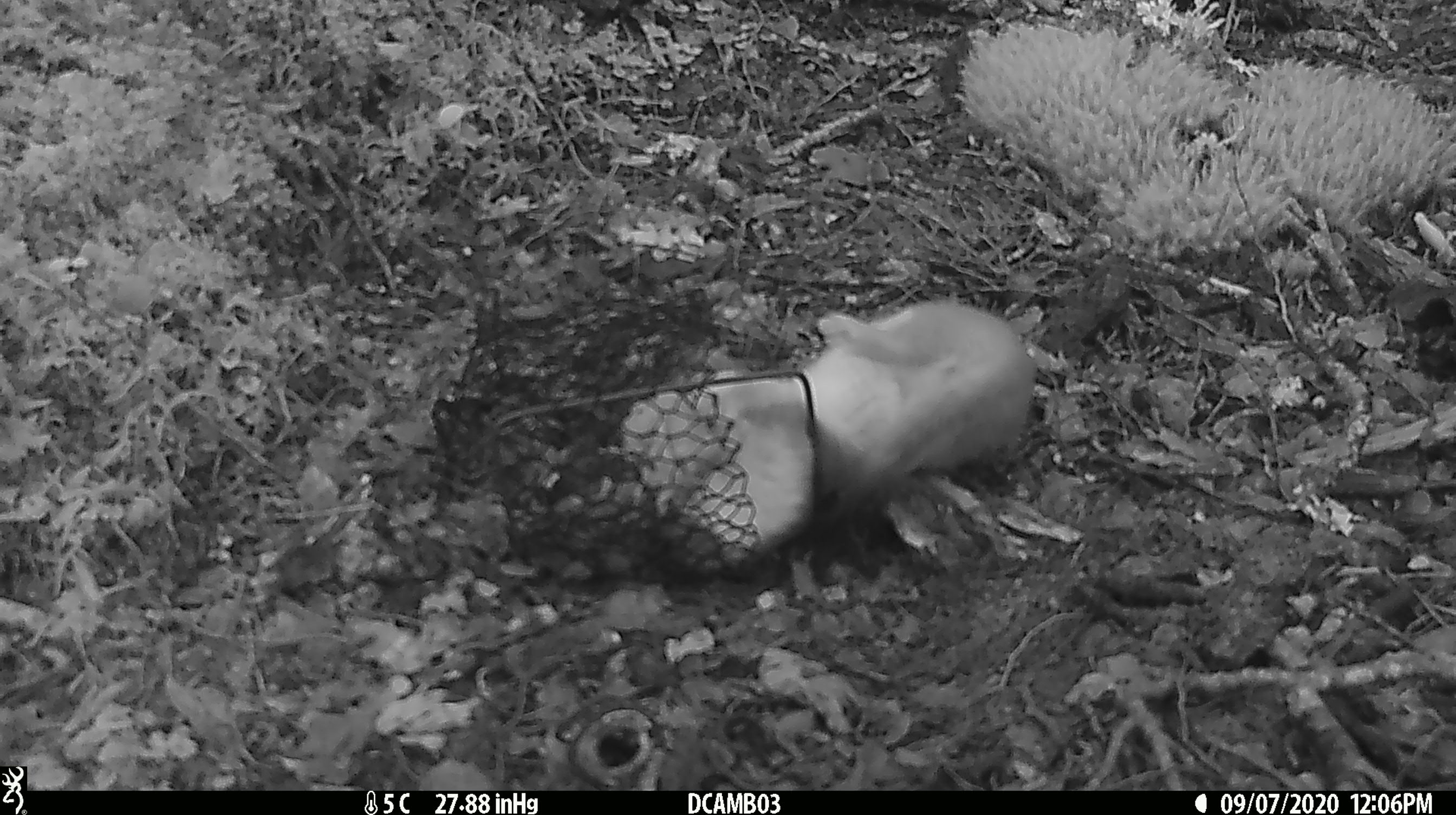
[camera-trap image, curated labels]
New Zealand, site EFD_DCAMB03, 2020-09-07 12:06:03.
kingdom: Animalia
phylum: Chordata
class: Mammalia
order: Carnivora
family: Mustelidae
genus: Mustela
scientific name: Mustela erminea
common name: stoat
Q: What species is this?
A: Stoat (Mustela erminea).